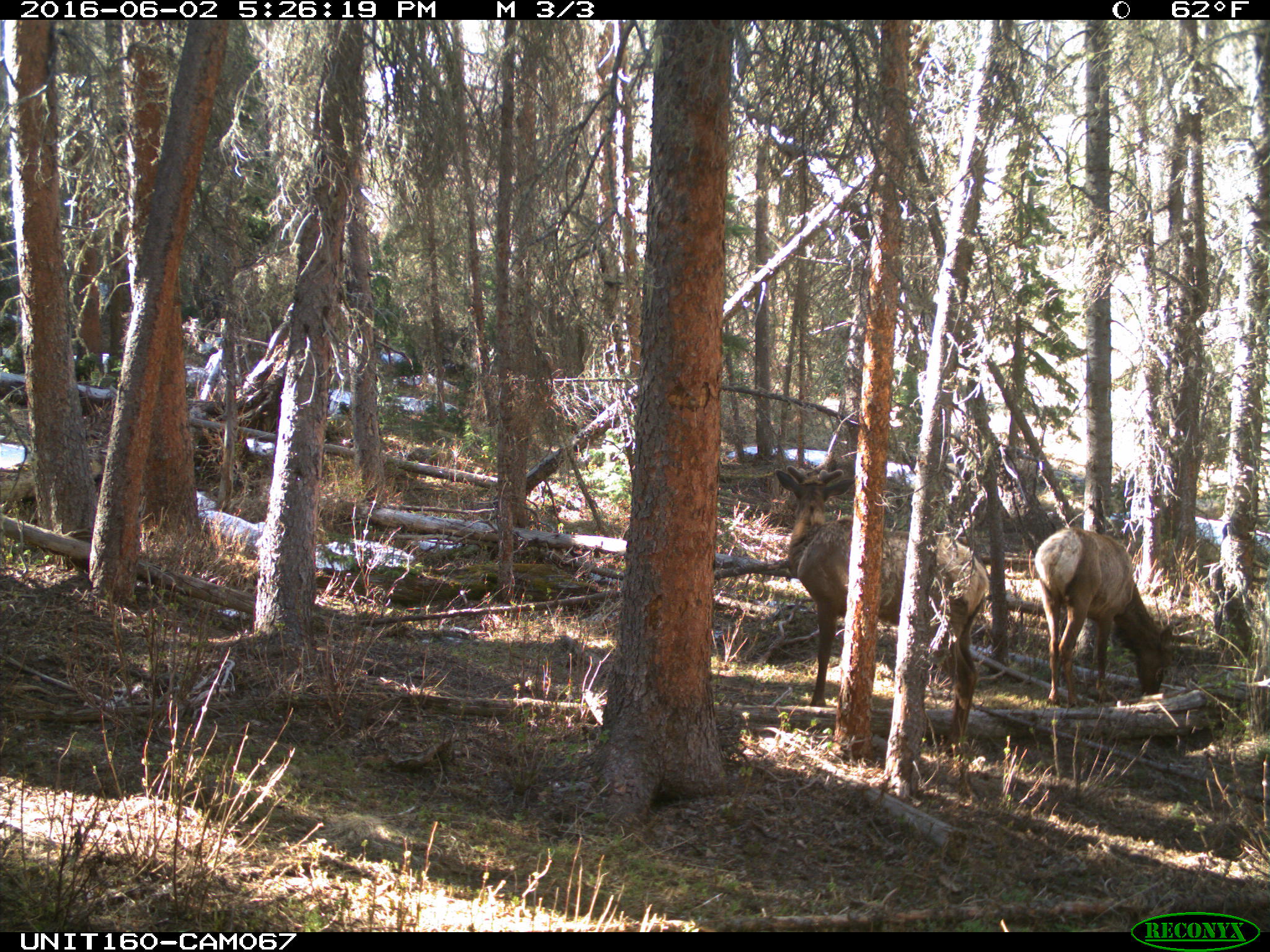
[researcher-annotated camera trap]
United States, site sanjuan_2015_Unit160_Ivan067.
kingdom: Animalia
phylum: Chordata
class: Mammalia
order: Artiodactyla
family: Cervidae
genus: Cervus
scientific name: Cervus elaphus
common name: red deer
Cervus elaphus (red deer).